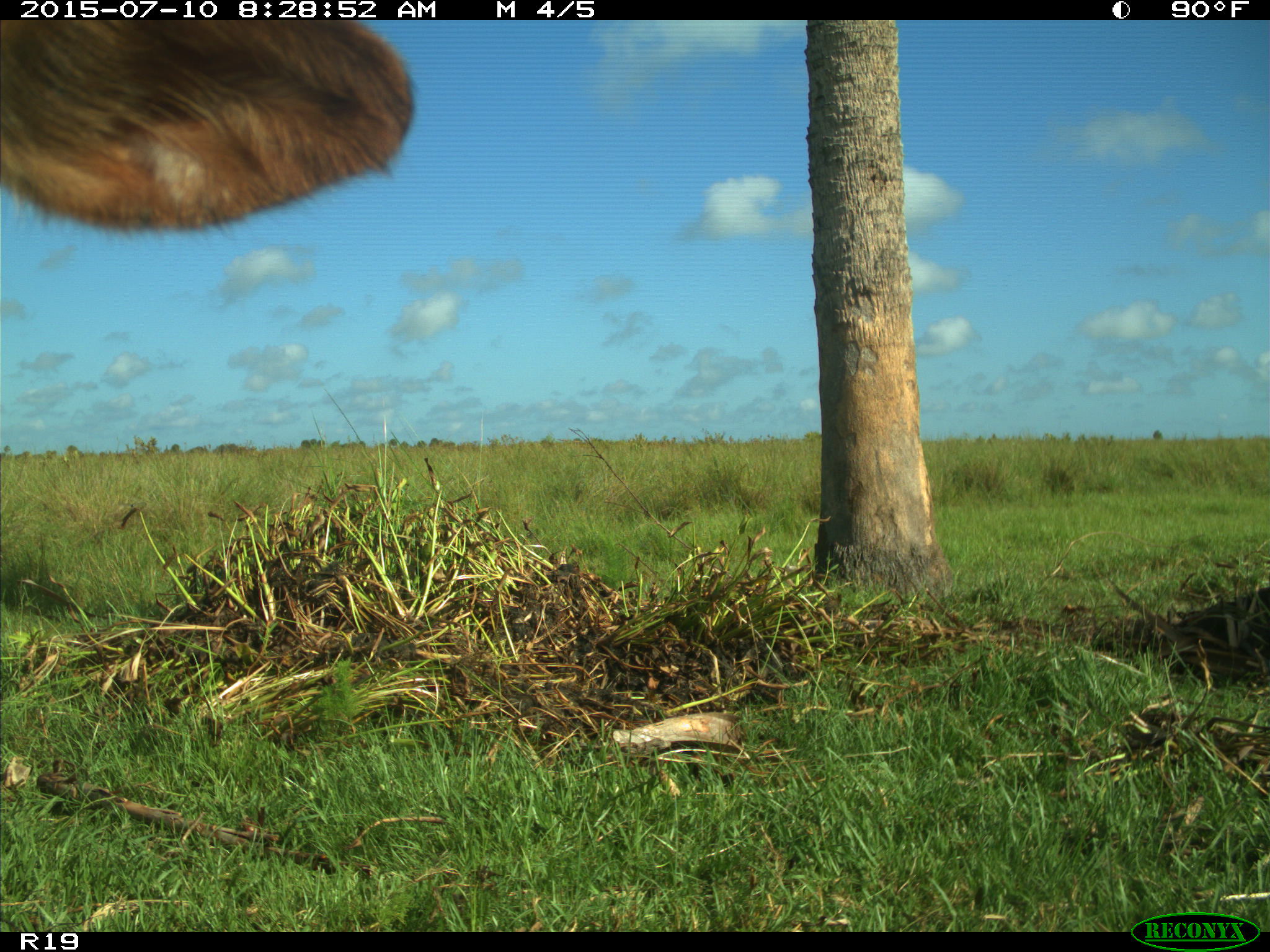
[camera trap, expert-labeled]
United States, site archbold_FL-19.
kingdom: Animalia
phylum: Chordata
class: Mammalia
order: Artiodactyla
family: Bovidae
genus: Bos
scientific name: Bos taurus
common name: domestic cow